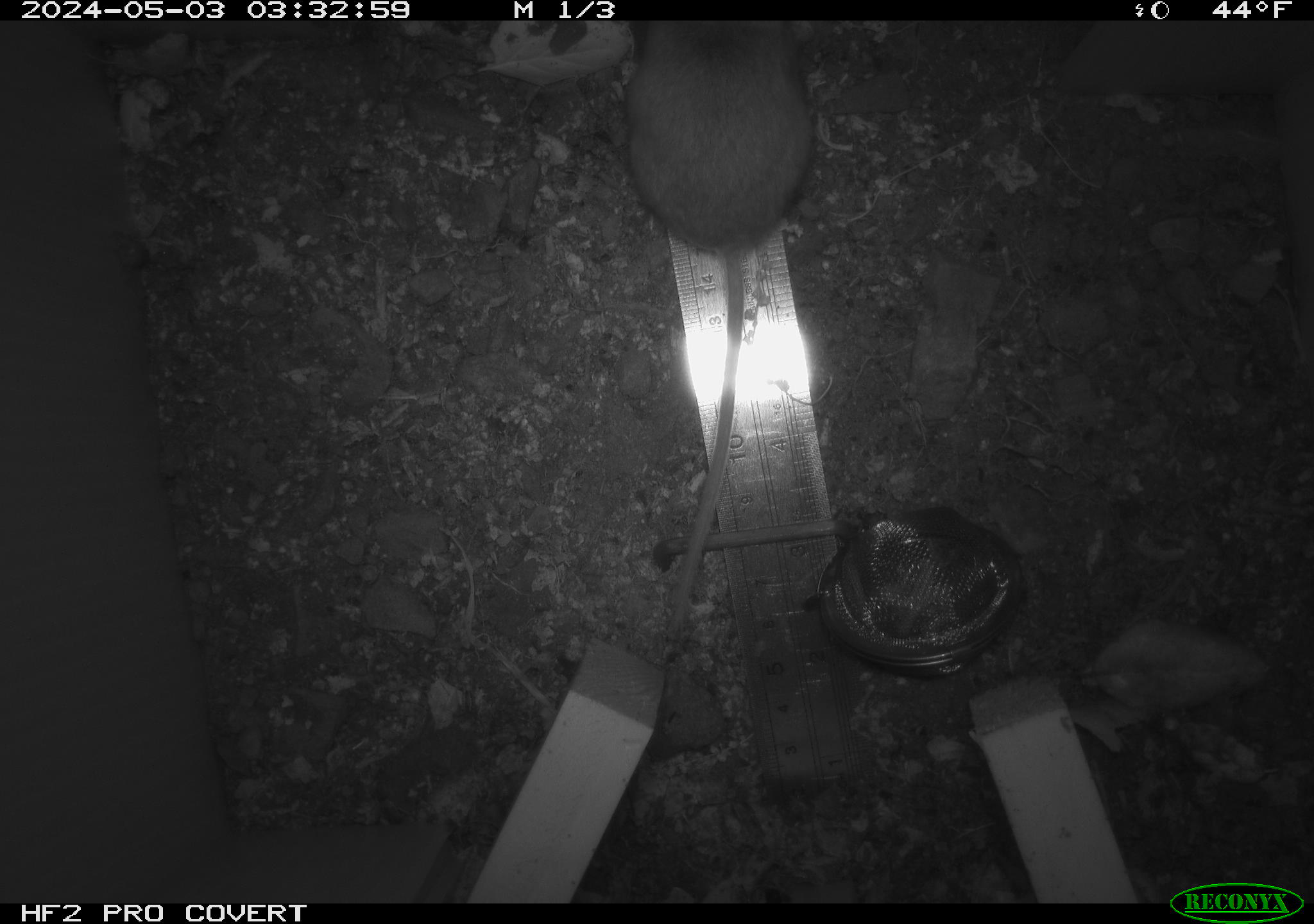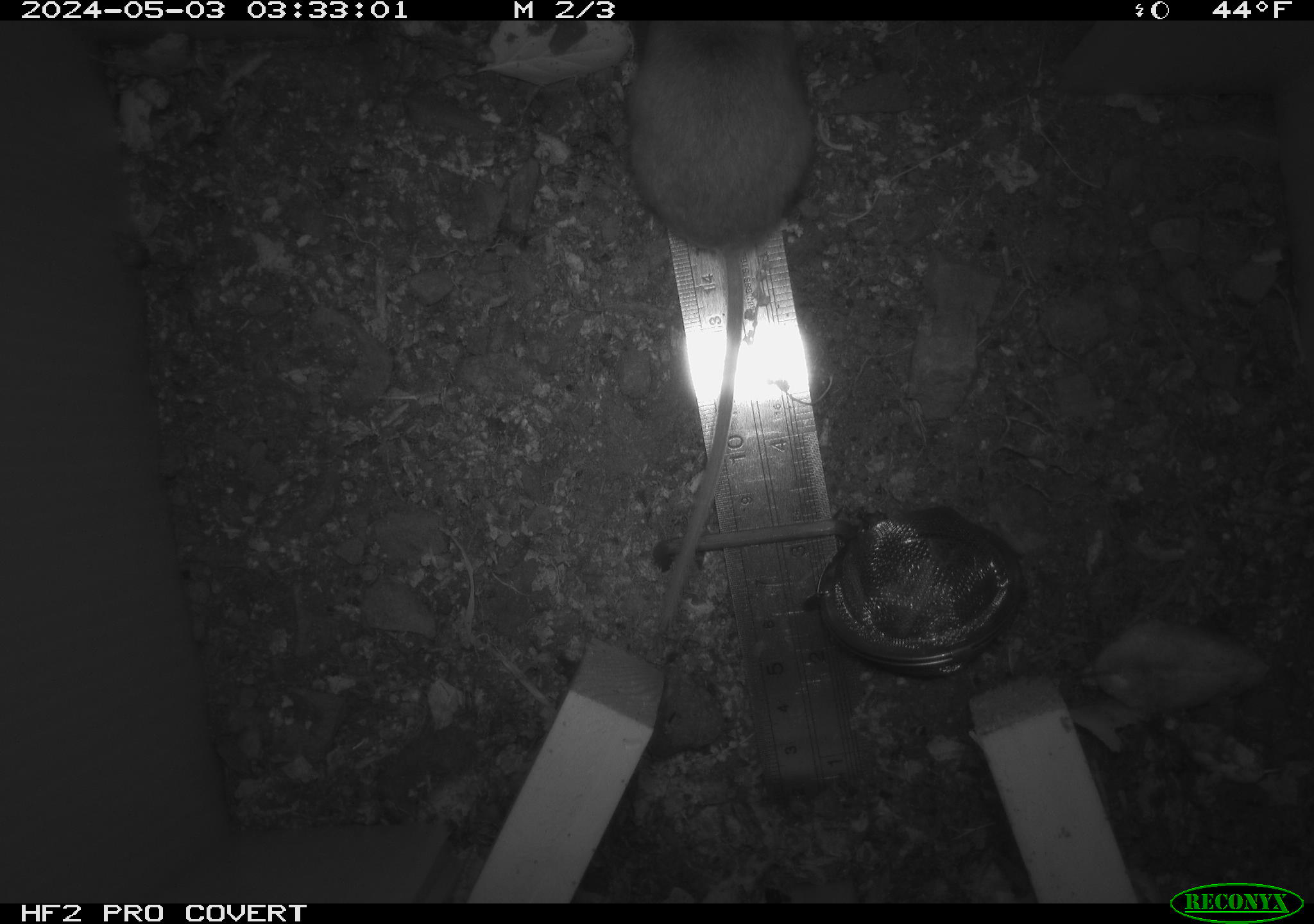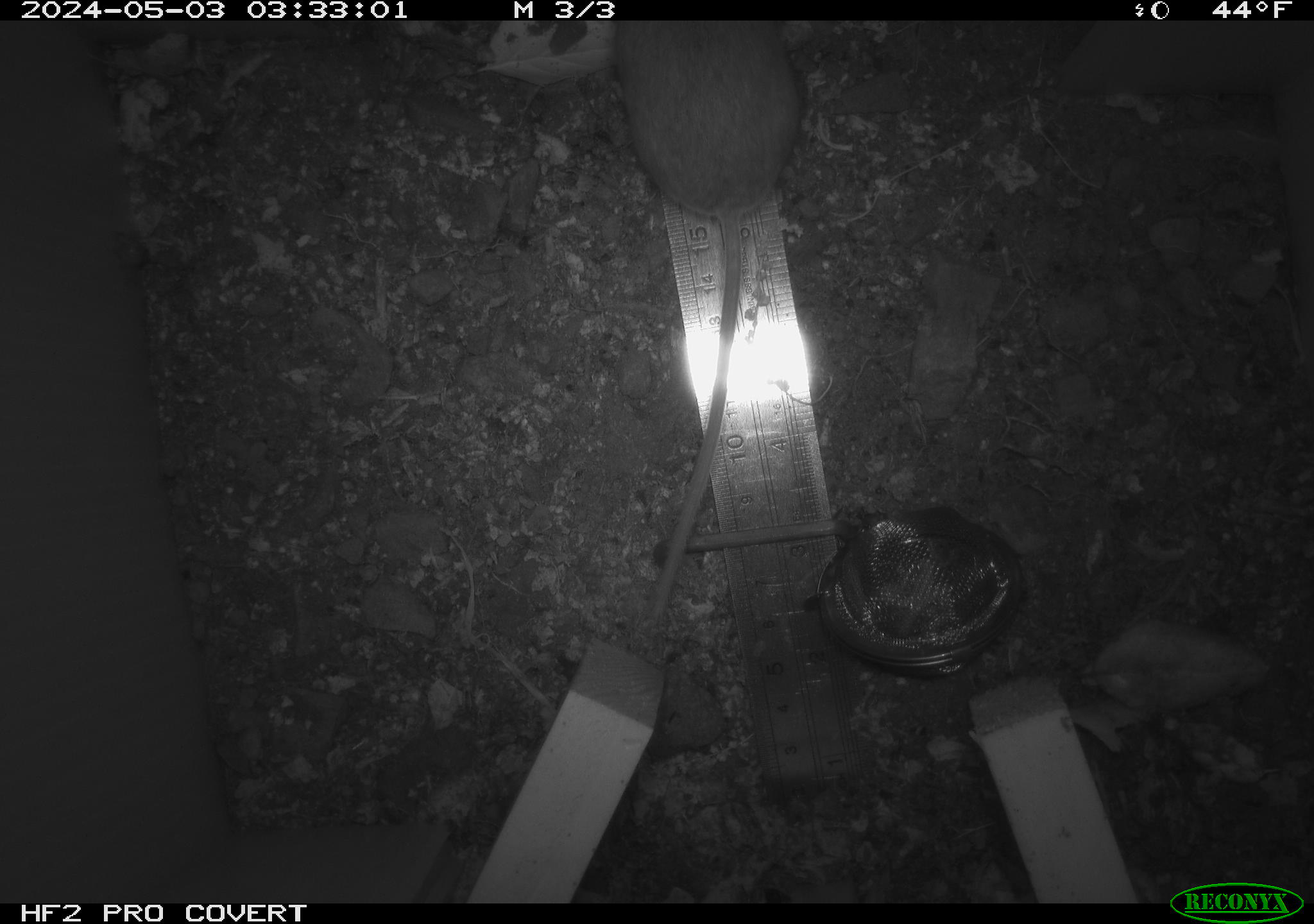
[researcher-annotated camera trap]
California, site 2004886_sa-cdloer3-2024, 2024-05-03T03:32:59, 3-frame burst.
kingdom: Animalia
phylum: Chordata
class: Mammalia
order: Rodentia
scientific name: Rodentia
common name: mouse species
Mouse species (Rodentia).